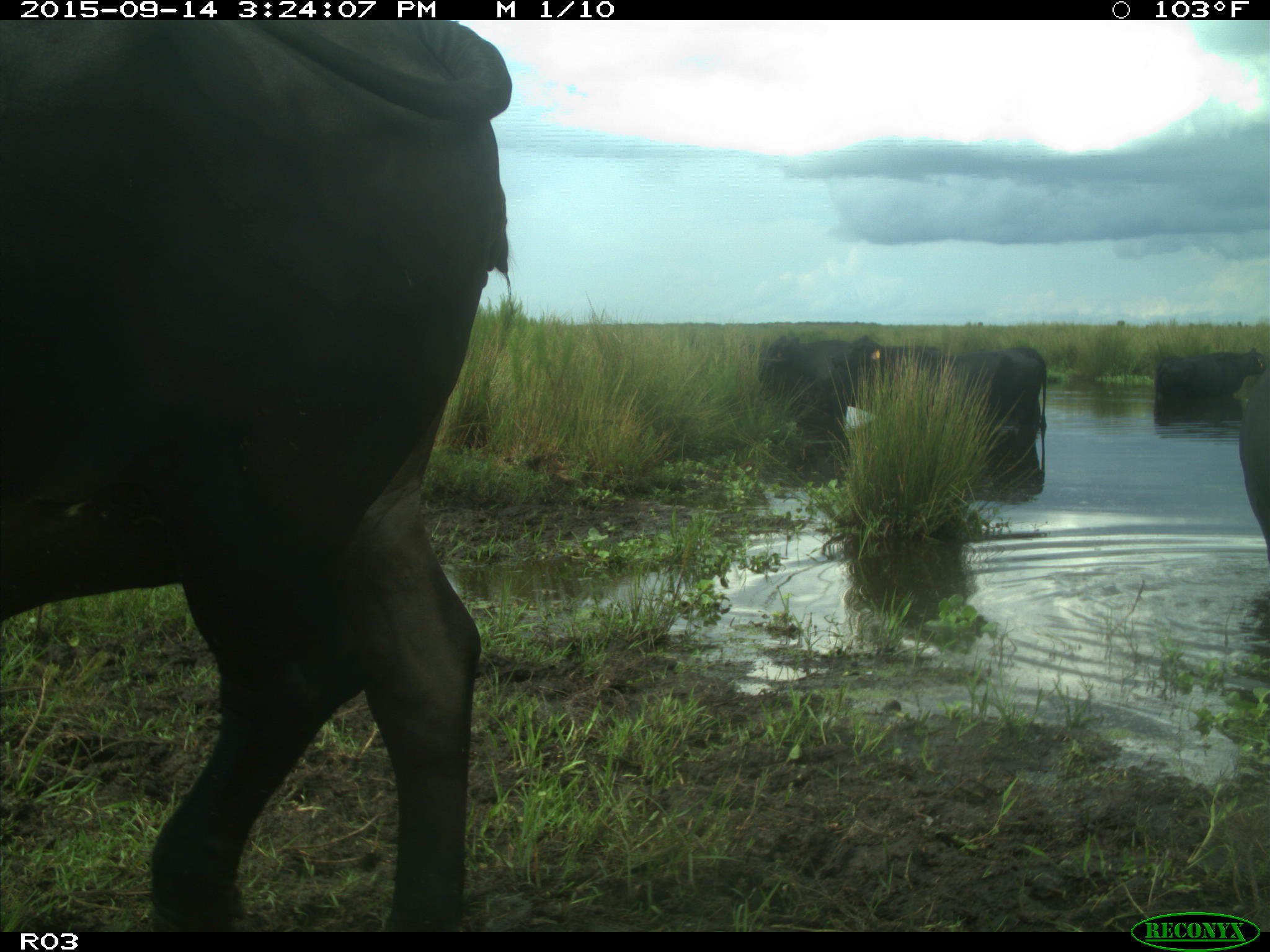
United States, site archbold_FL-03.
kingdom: Animalia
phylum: Chordata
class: Mammalia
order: Artiodactyla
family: Bovidae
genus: Bos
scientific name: Bos taurus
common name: domestic cow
Bos taurus (domestic cow).